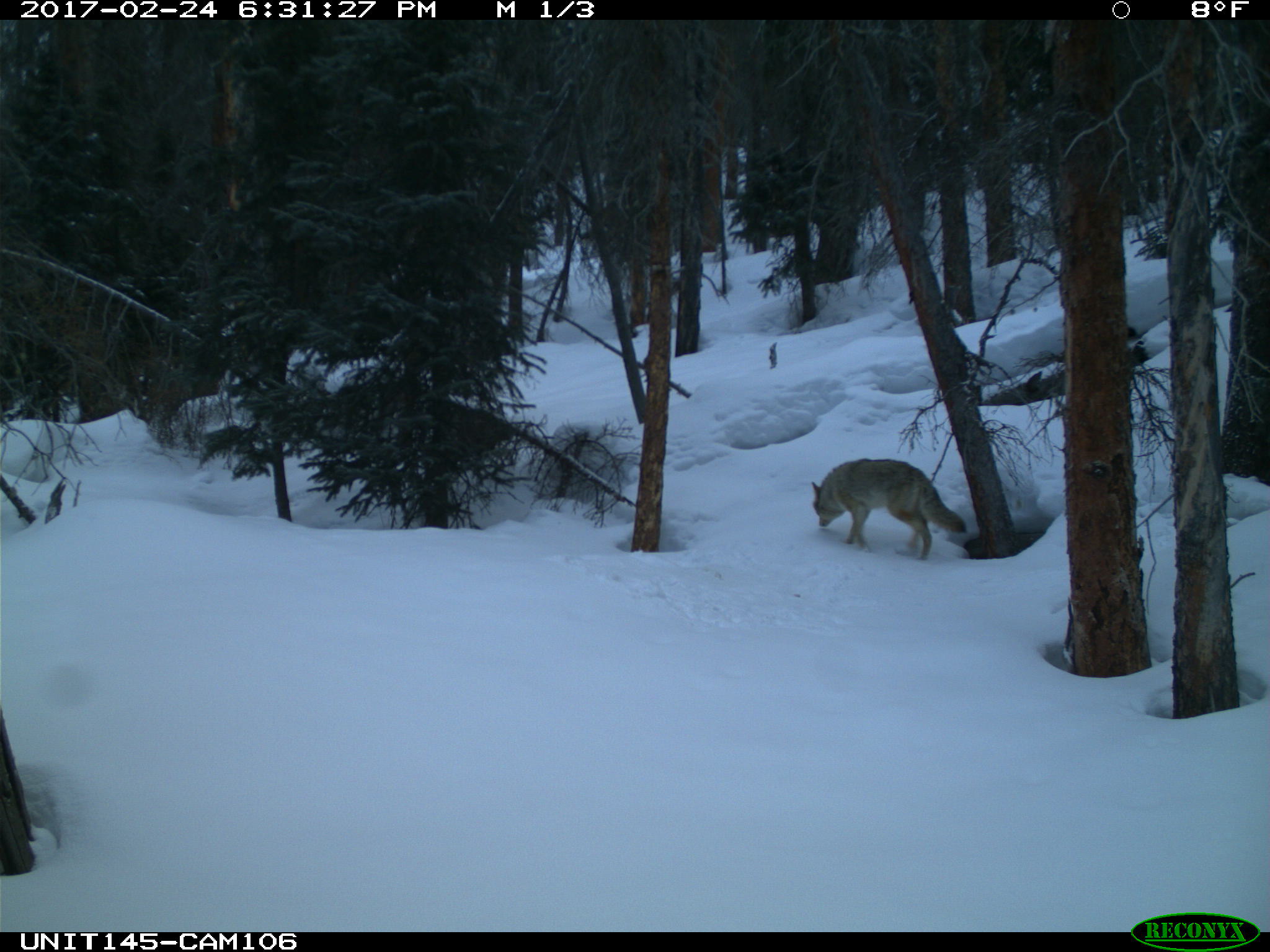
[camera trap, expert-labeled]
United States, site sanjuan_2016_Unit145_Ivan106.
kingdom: Animalia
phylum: Chordata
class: Mammalia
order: Carnivora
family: Canidae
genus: Canis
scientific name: Canis latrans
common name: coyote